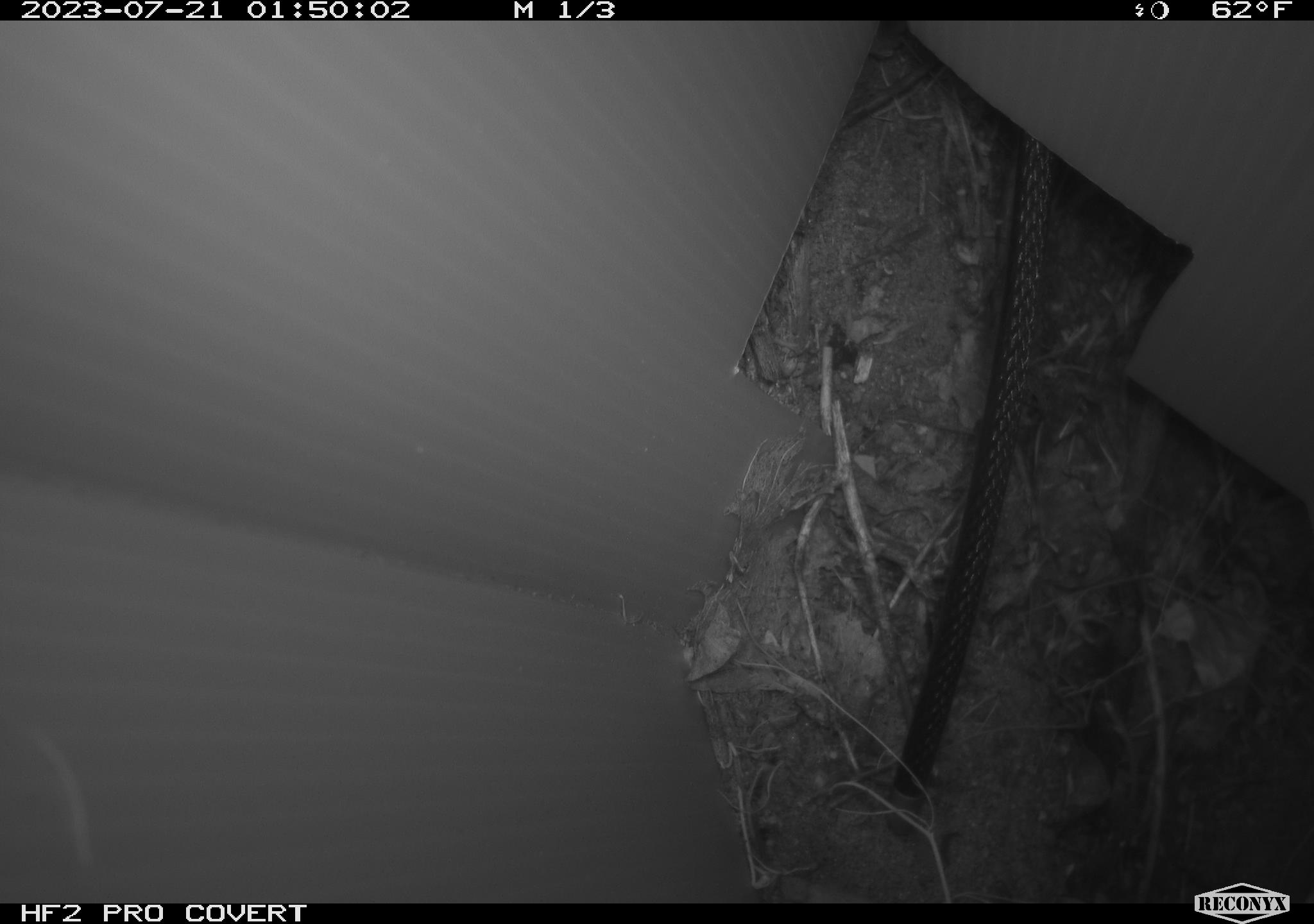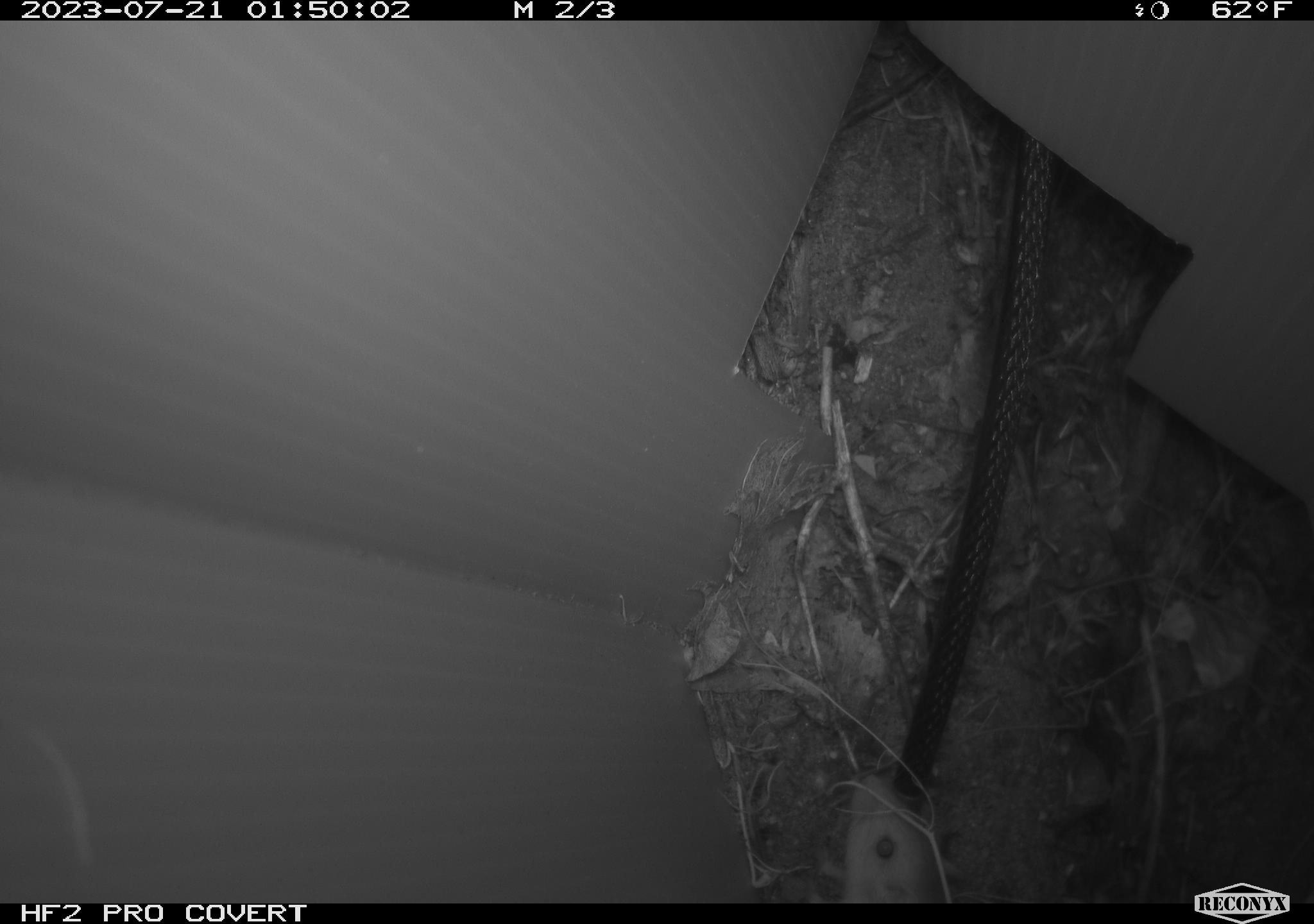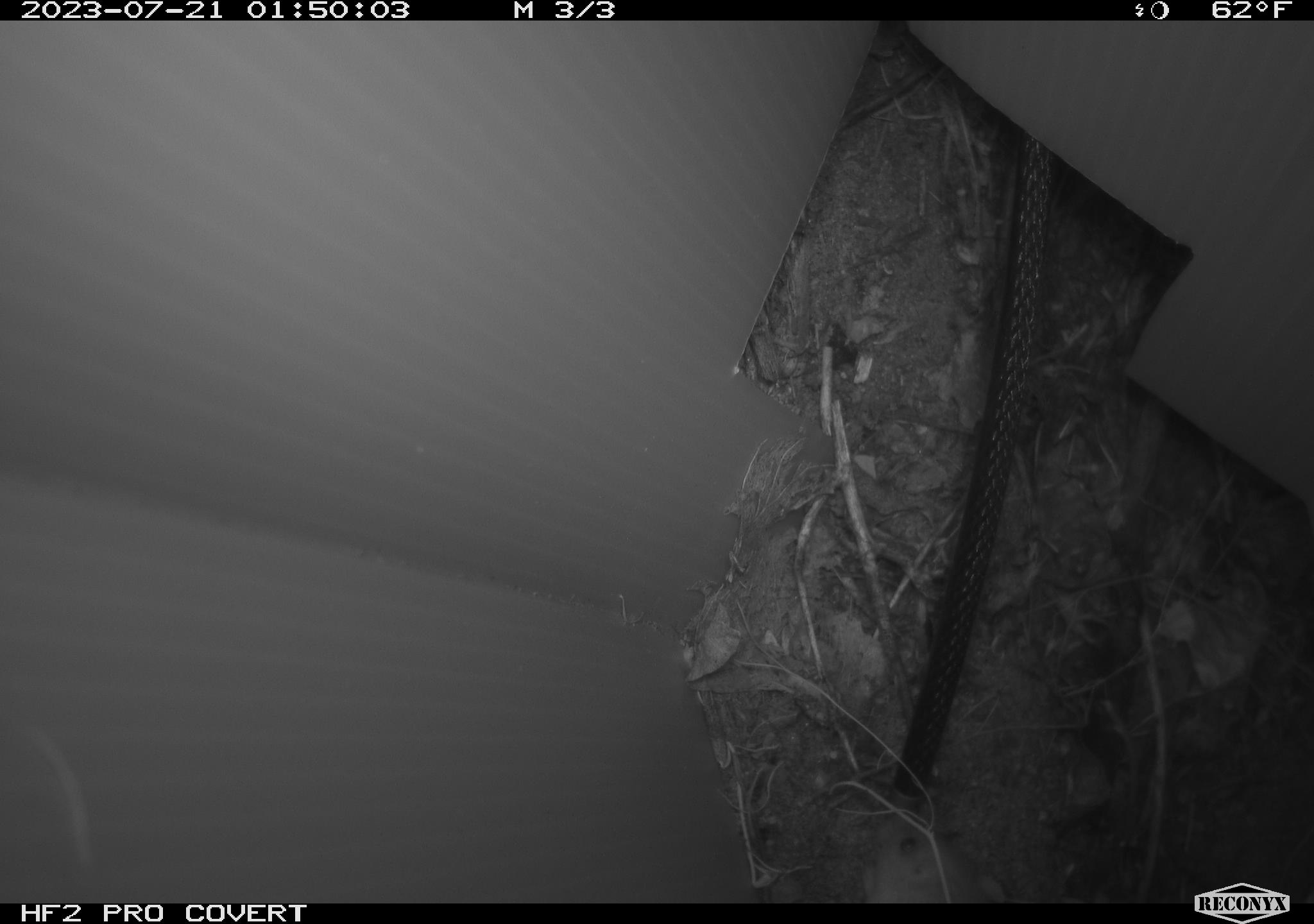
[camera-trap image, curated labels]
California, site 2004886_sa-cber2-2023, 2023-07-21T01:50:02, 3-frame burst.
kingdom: Animalia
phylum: Chordata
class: Mammalia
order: Rodentia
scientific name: Rodentia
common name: mouse species